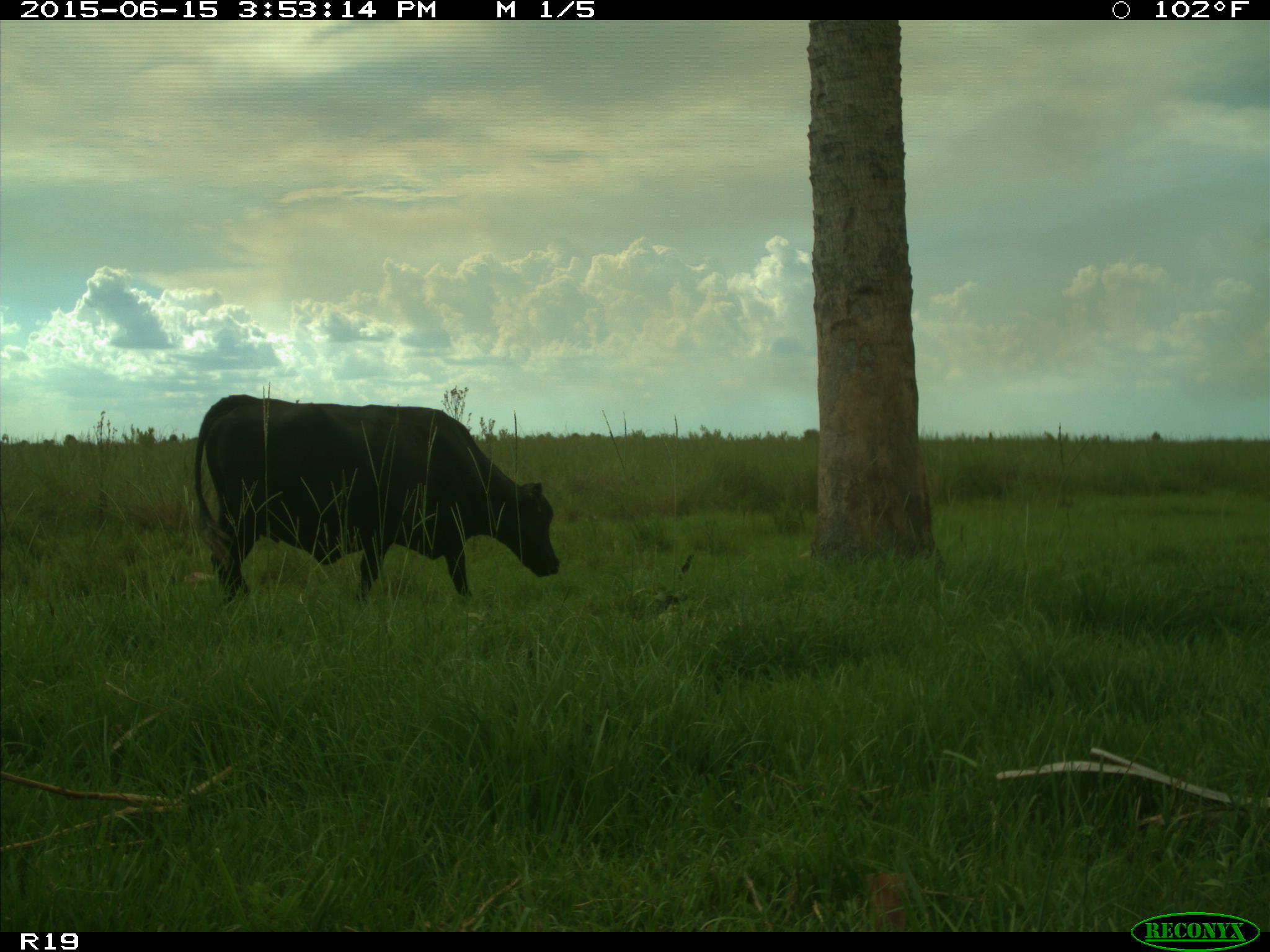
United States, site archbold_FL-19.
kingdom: Animalia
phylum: Chordata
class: Mammalia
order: Artiodactyla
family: Bovidae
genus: Bos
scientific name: Bos taurus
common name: domestic cow